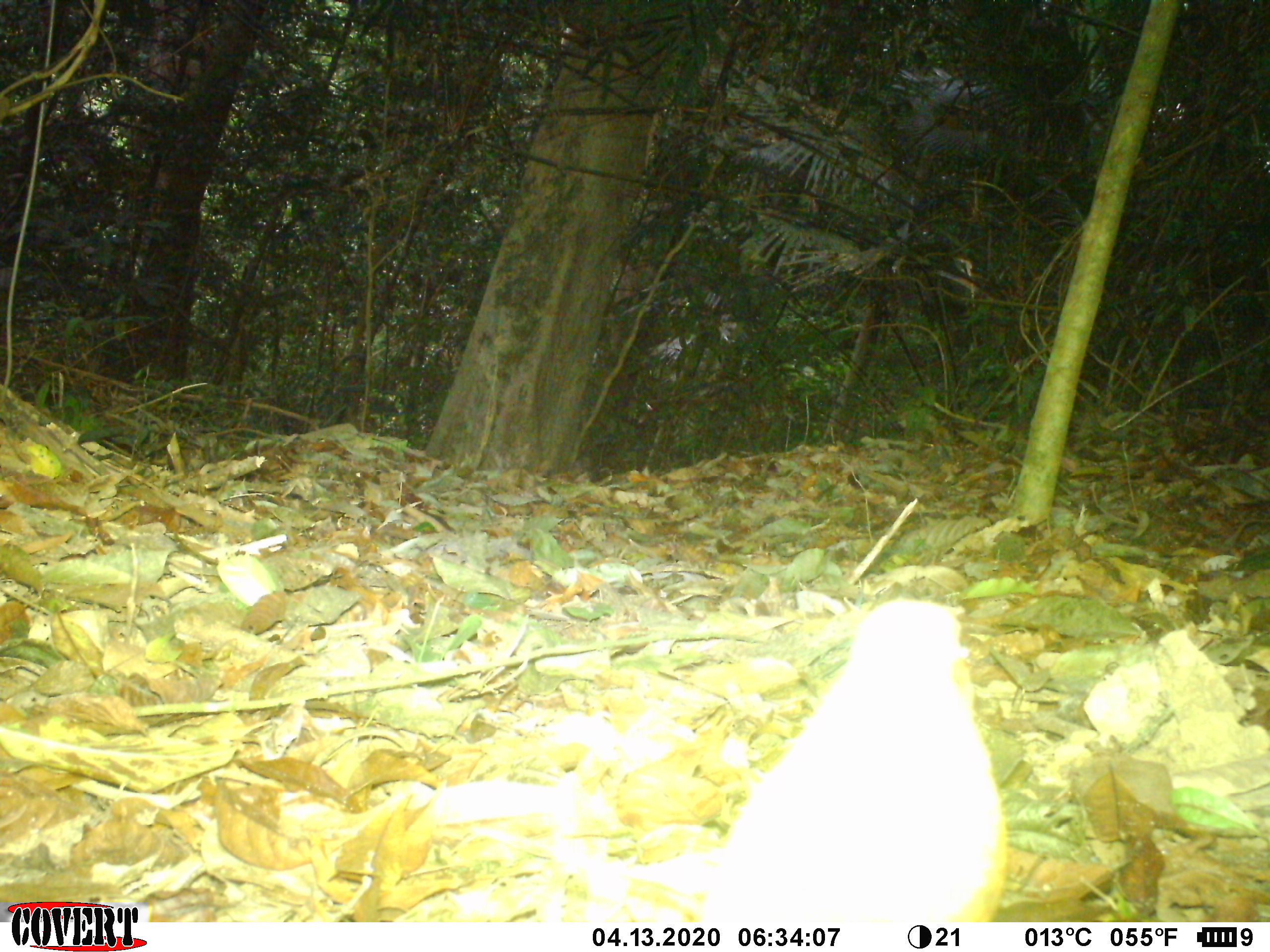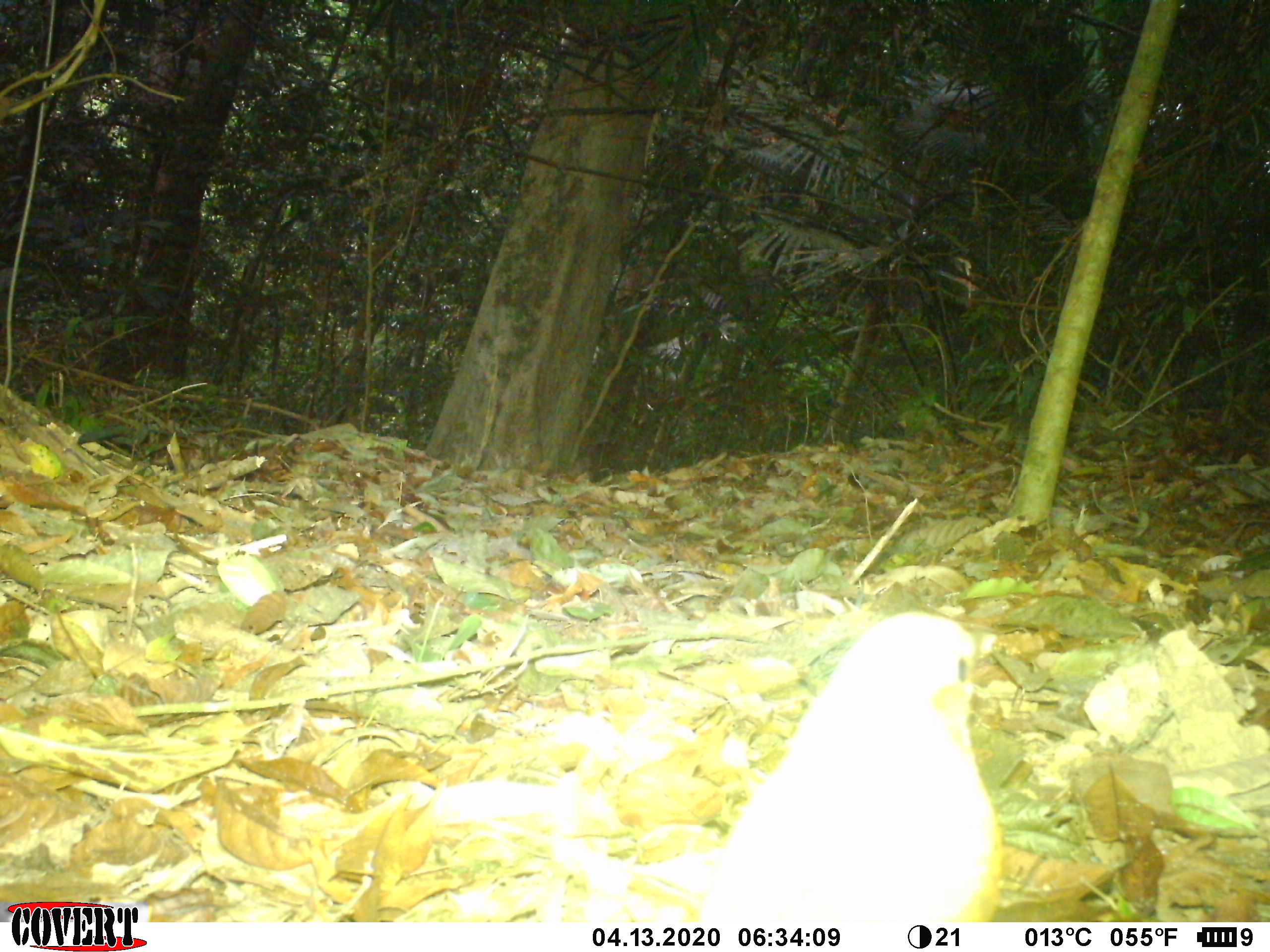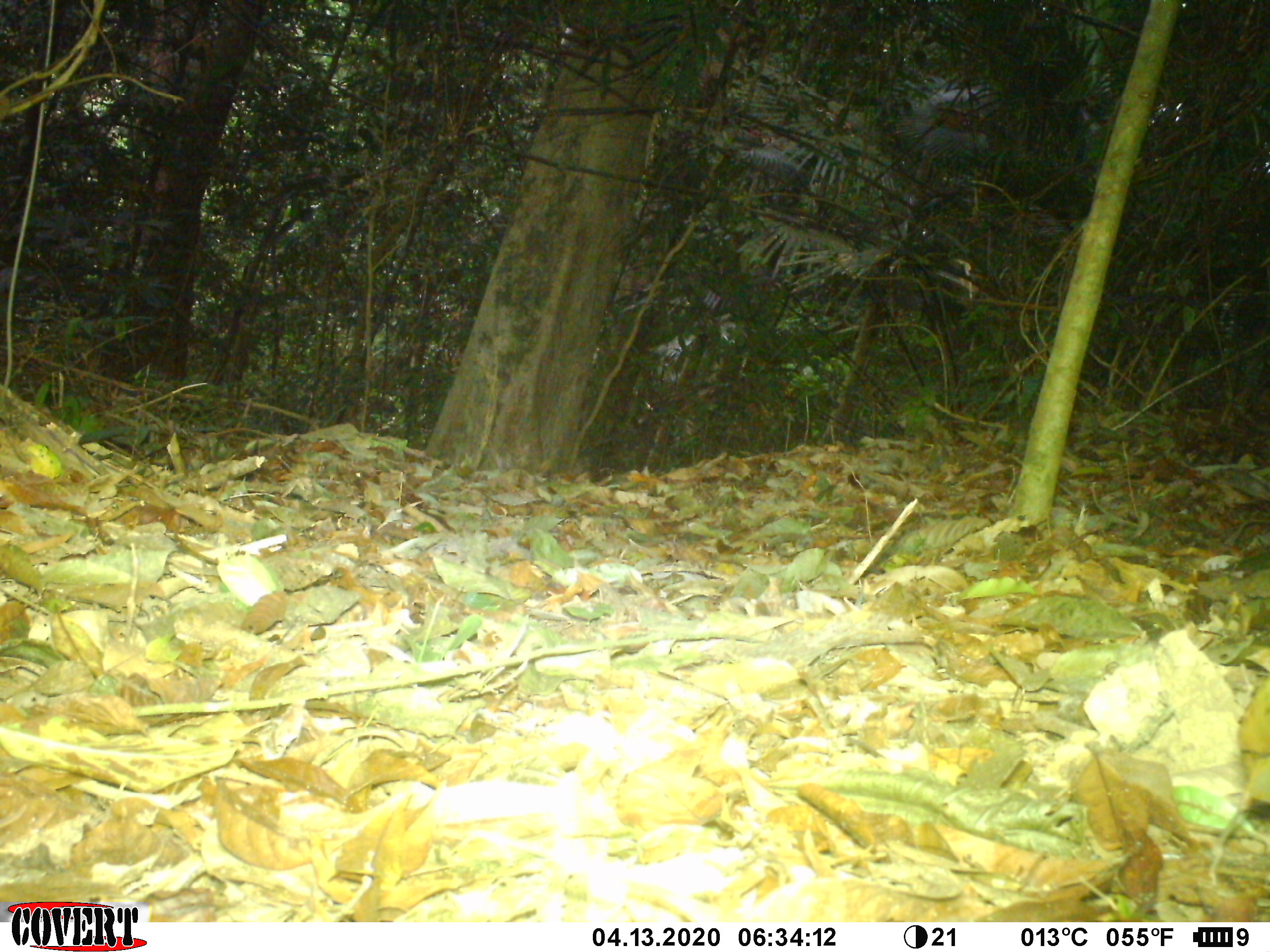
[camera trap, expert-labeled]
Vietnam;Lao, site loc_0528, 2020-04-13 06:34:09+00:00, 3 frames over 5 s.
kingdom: Animalia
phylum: Chordata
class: Aves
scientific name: Aves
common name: bird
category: unidentified bird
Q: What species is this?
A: Unidentified bird (bird) (Aves).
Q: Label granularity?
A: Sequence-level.